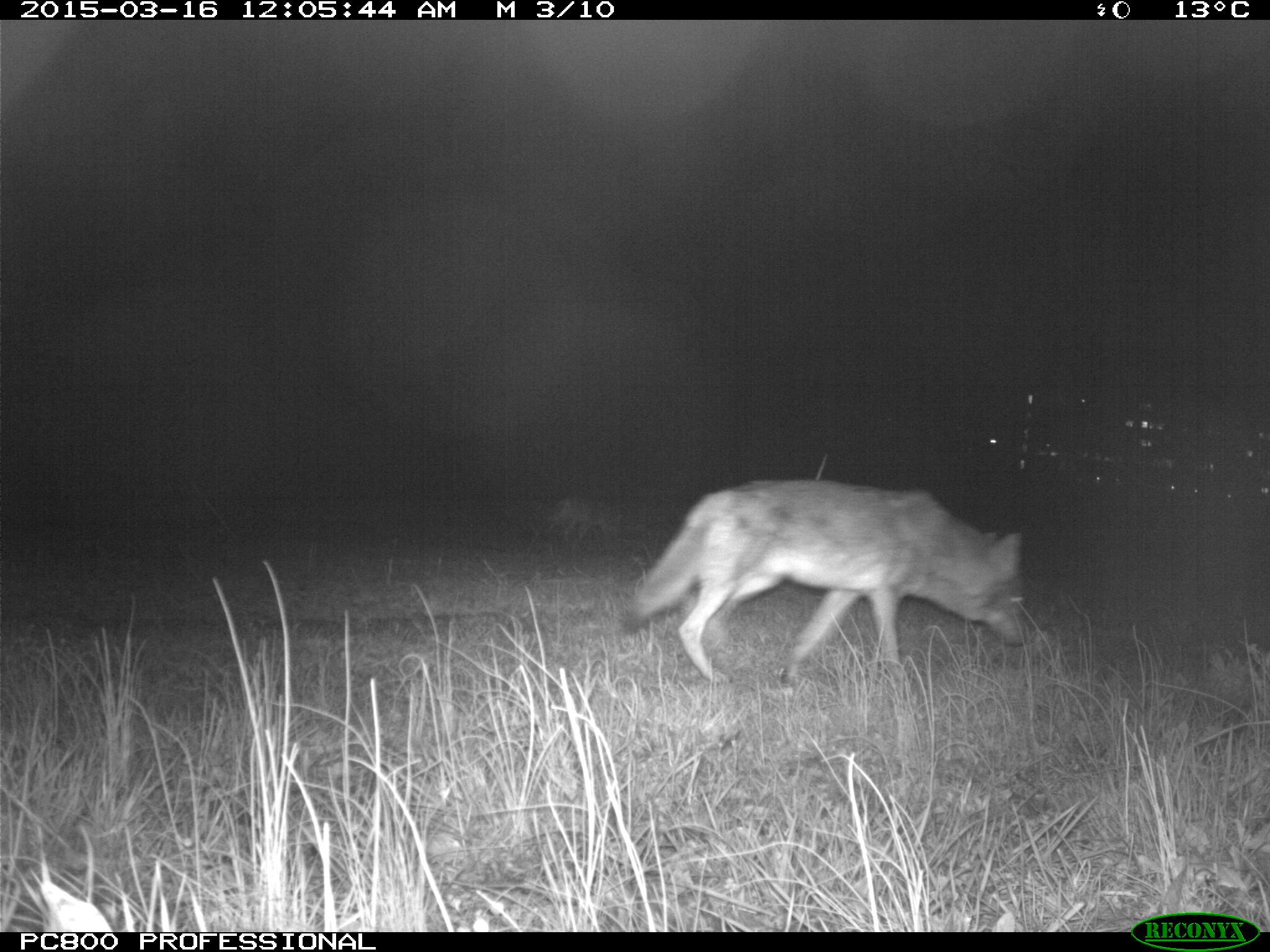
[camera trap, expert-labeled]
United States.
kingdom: Animalia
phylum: Chordata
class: Mammalia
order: Carnivora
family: Canidae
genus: Canis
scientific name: Canis latrans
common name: coyote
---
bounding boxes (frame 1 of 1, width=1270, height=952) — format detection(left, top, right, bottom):
Coyote: detection(623, 468, 1038, 694)